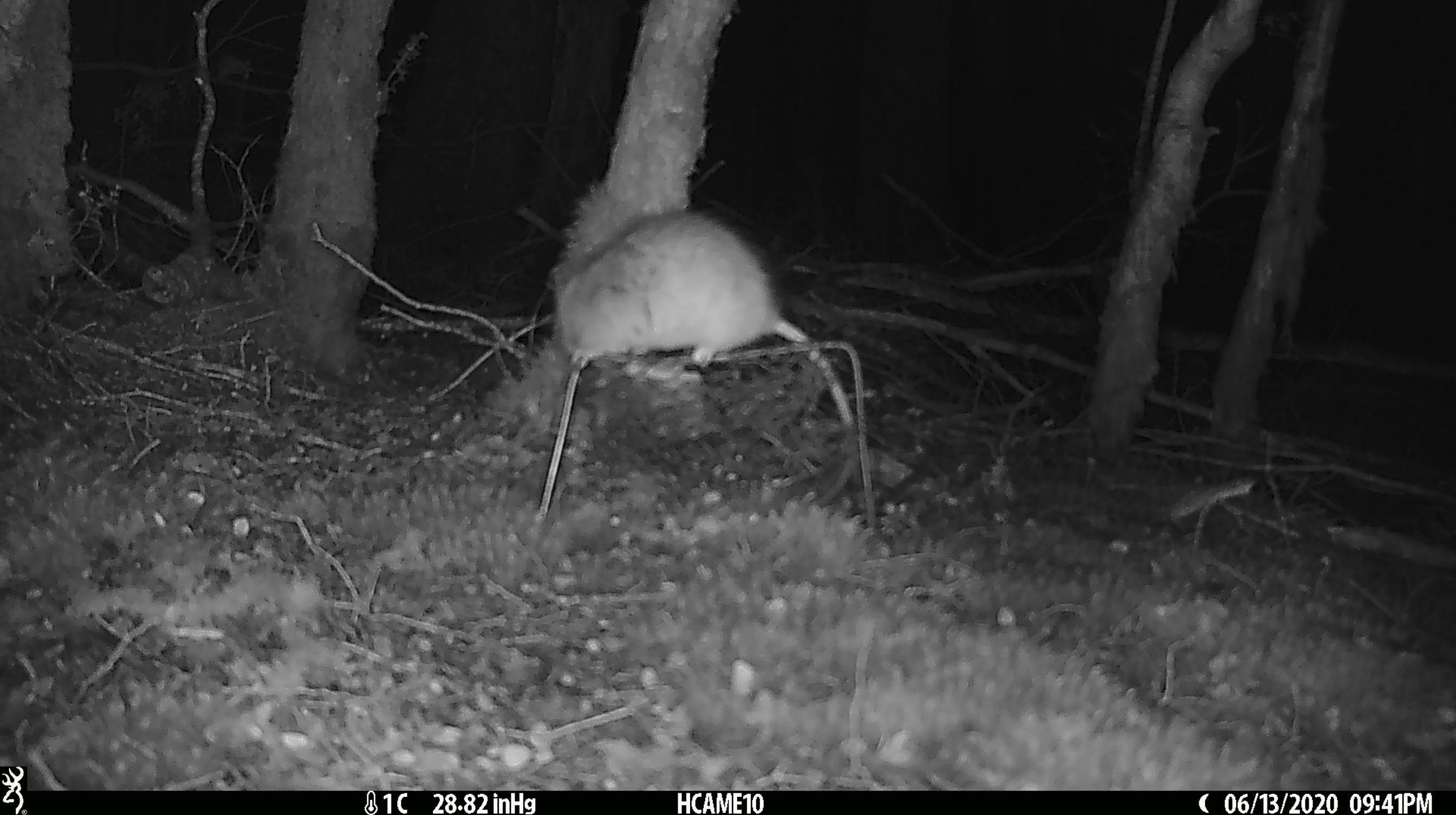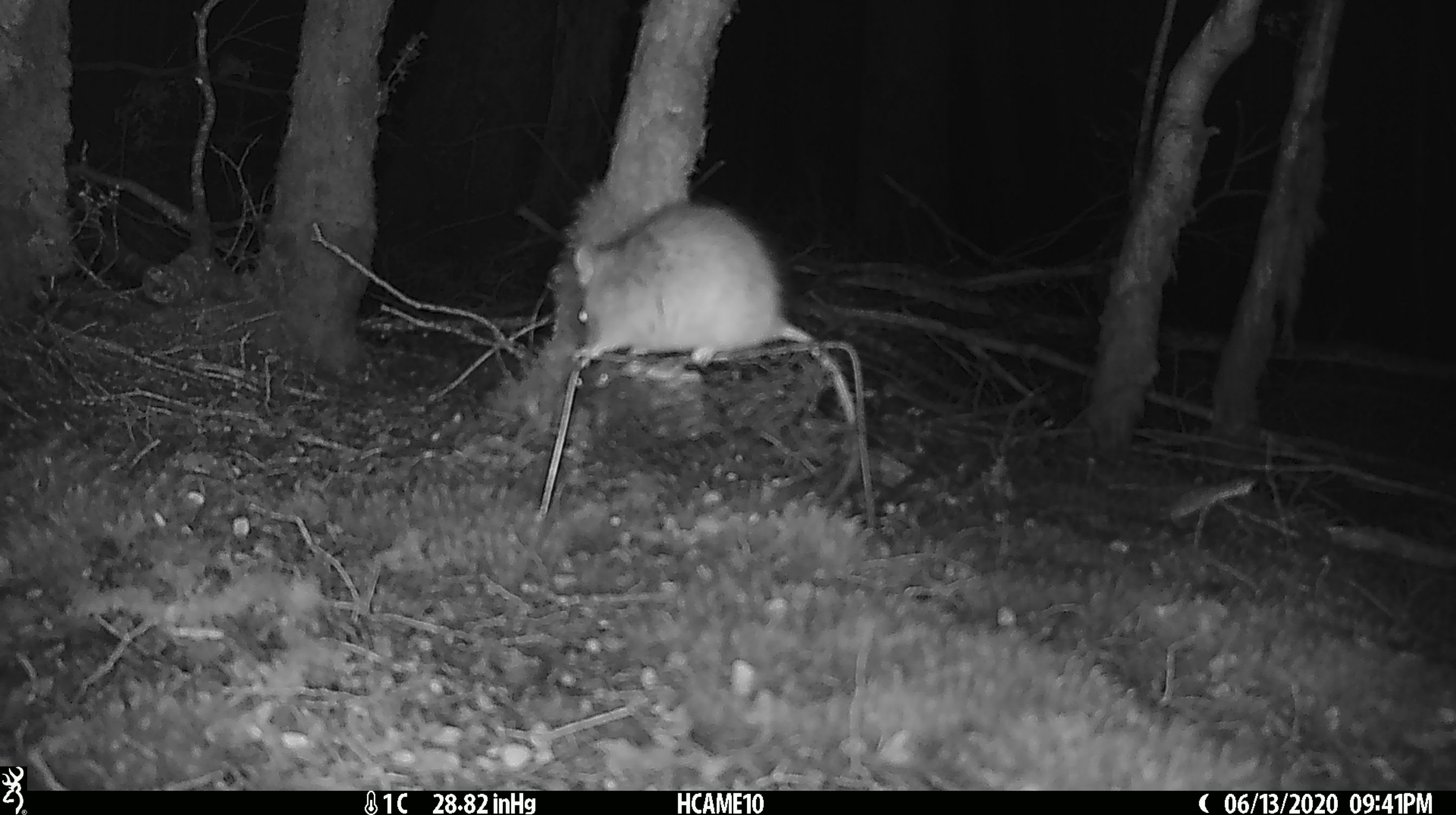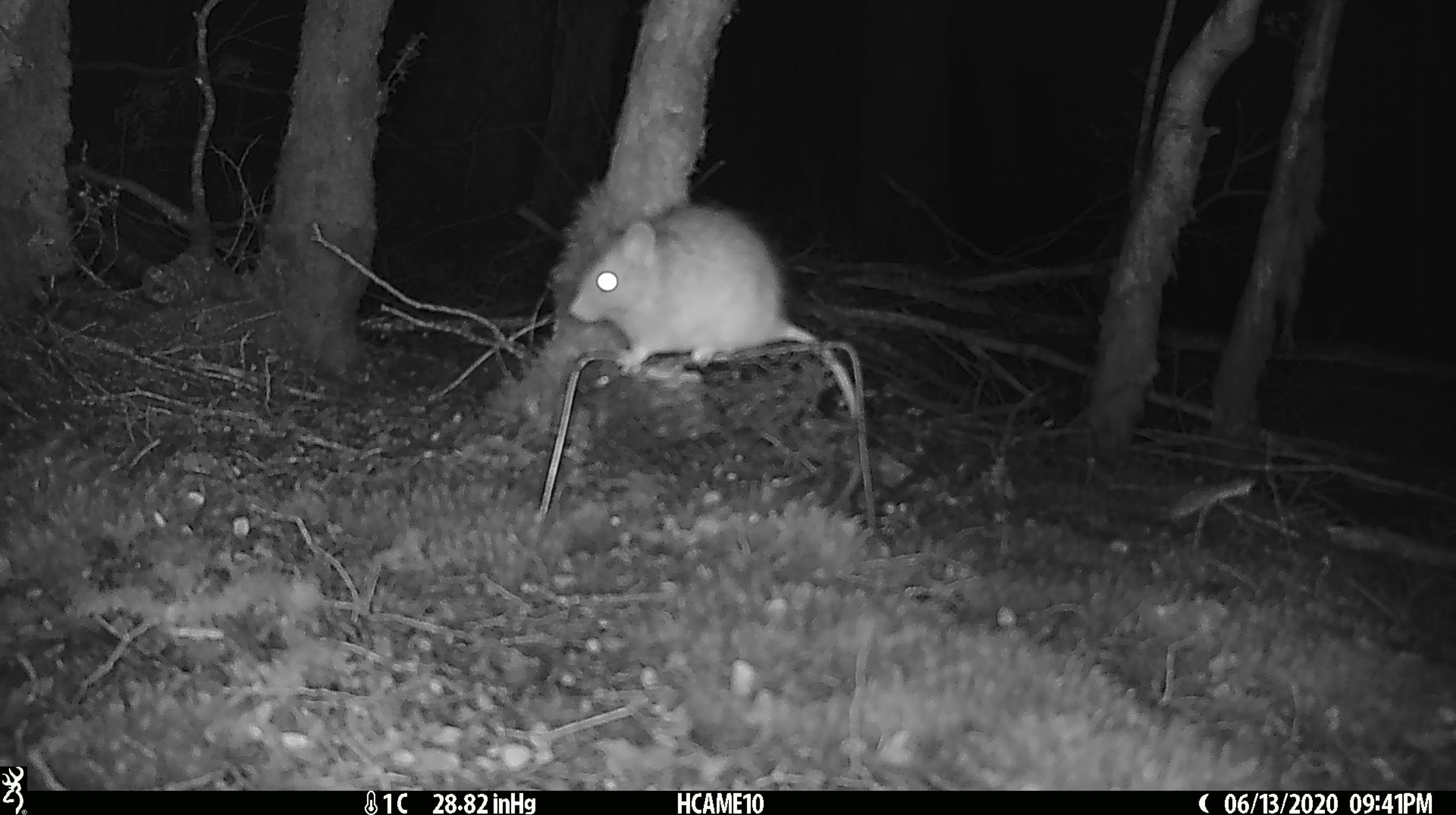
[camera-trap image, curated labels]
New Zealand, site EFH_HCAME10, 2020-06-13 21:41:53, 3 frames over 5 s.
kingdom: Animalia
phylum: Chordata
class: Mammalia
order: Rodentia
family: Muridae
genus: Rattus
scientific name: Rattus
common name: rat